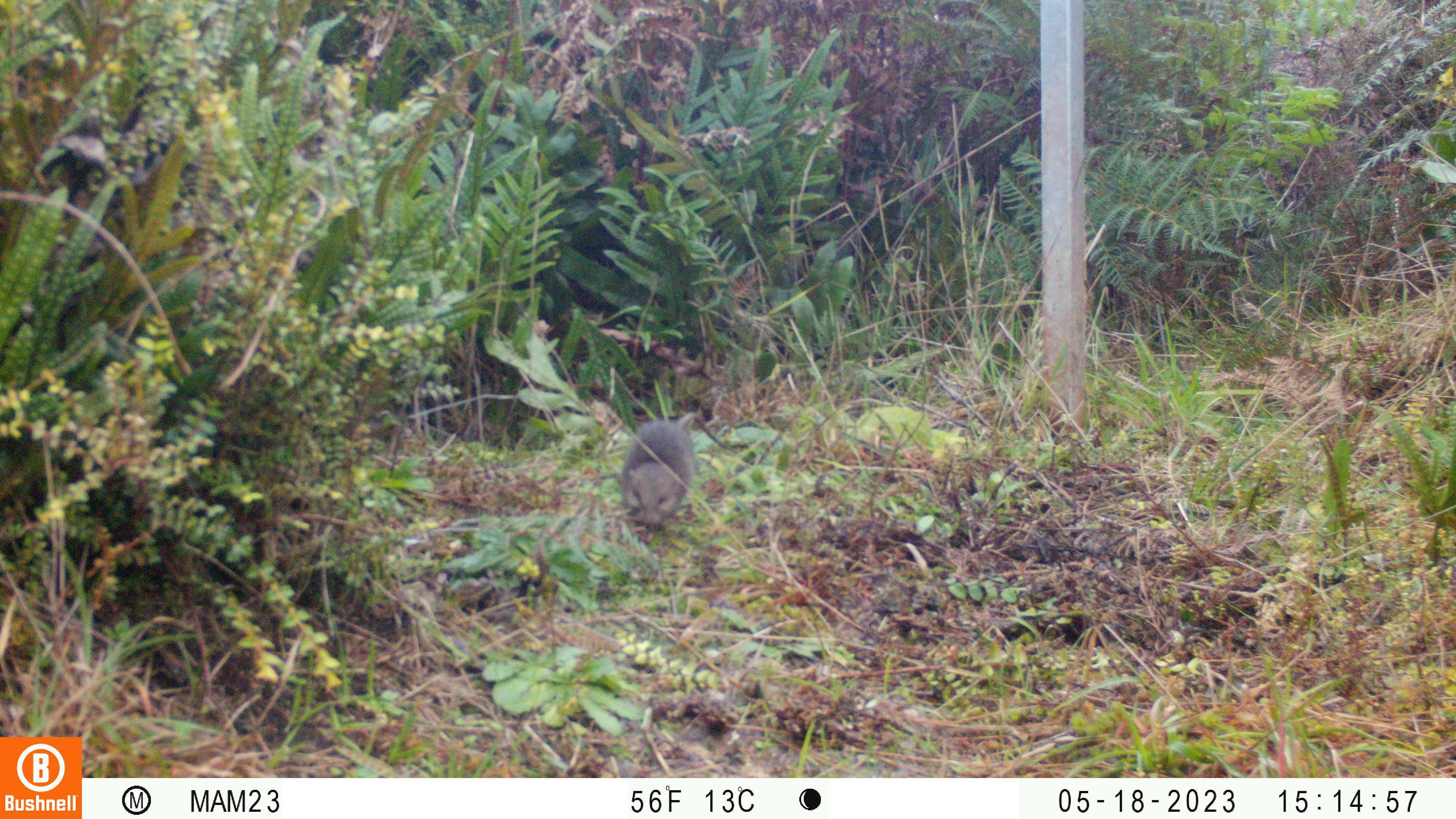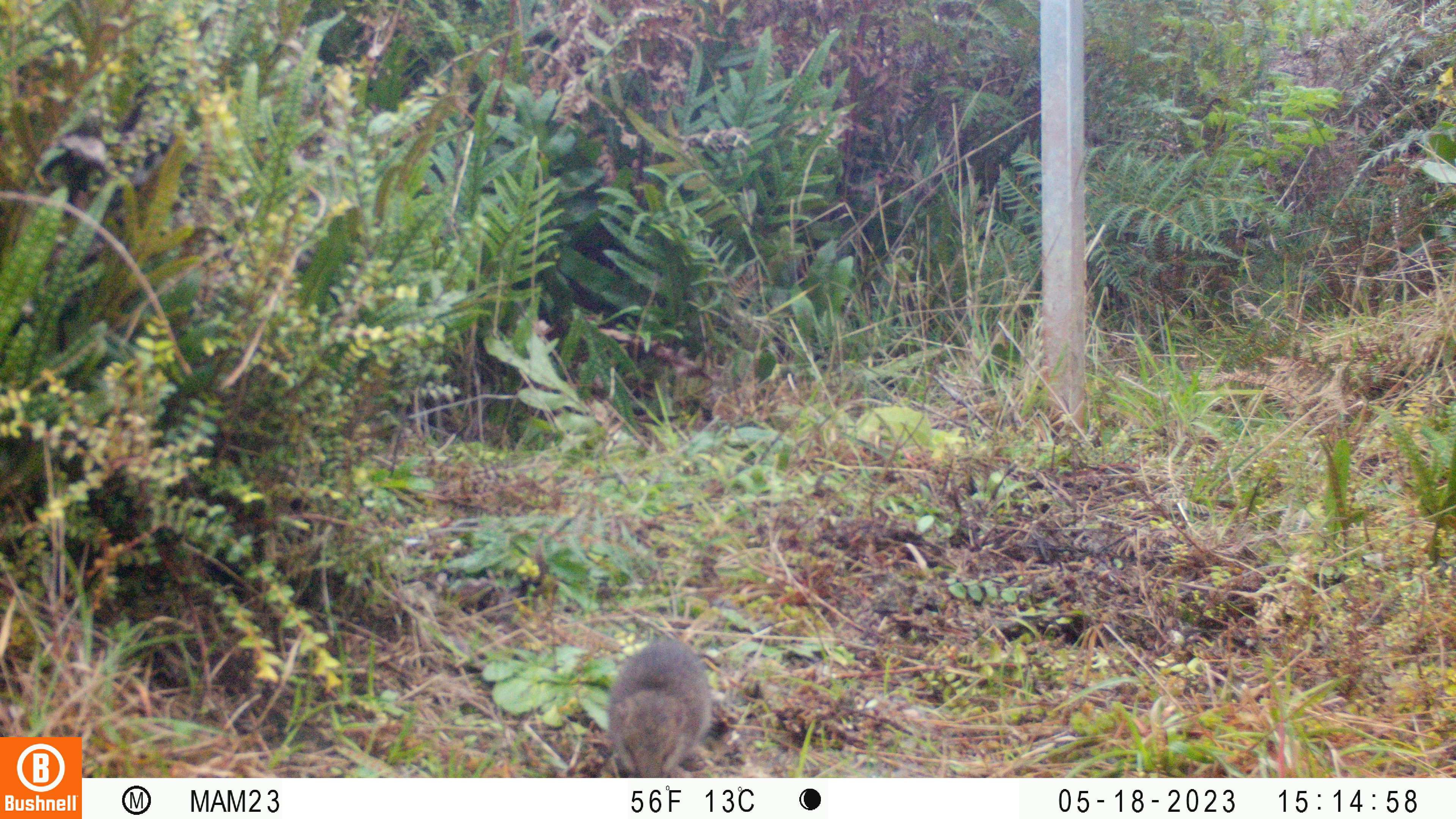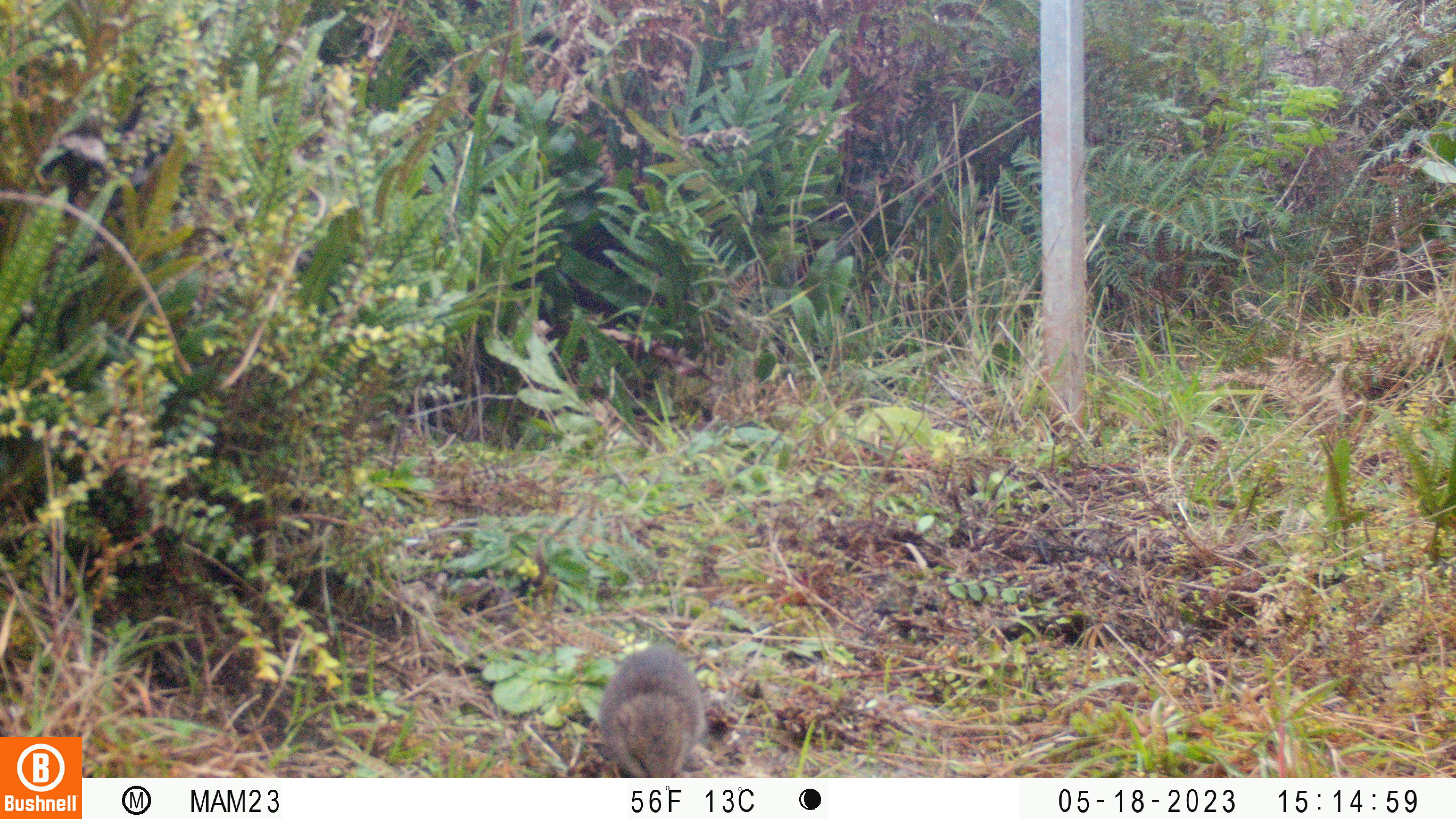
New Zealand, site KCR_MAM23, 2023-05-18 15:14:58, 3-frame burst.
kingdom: Animalia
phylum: Chordata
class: Mammalia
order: Rodentia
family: Muridae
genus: Rattus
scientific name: Rattus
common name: rat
Rat (Rattus).